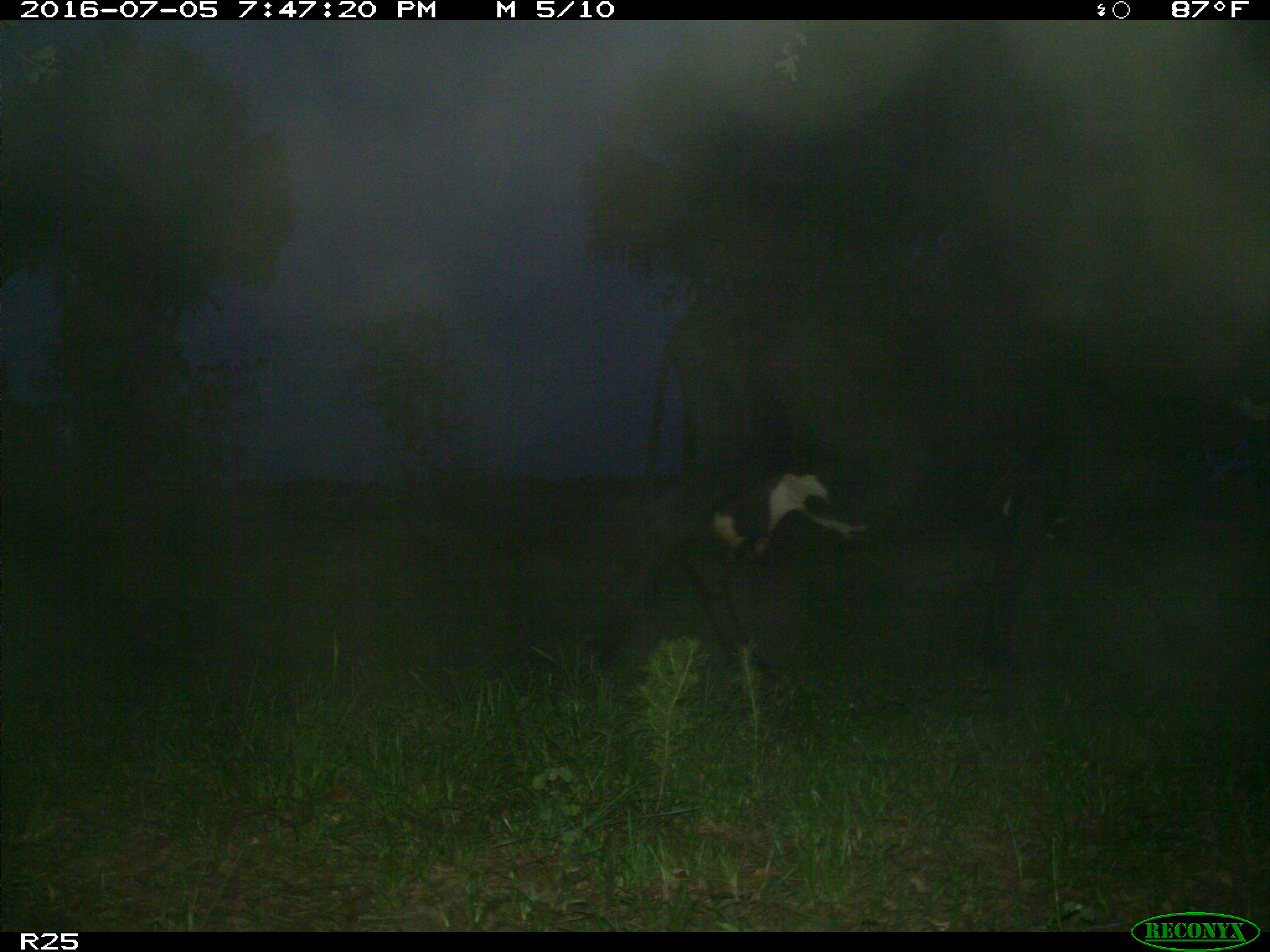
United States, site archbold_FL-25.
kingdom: Animalia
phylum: Chordata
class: Mammalia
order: Artiodactyla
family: Bovidae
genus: Bos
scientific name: Bos taurus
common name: domestic cow